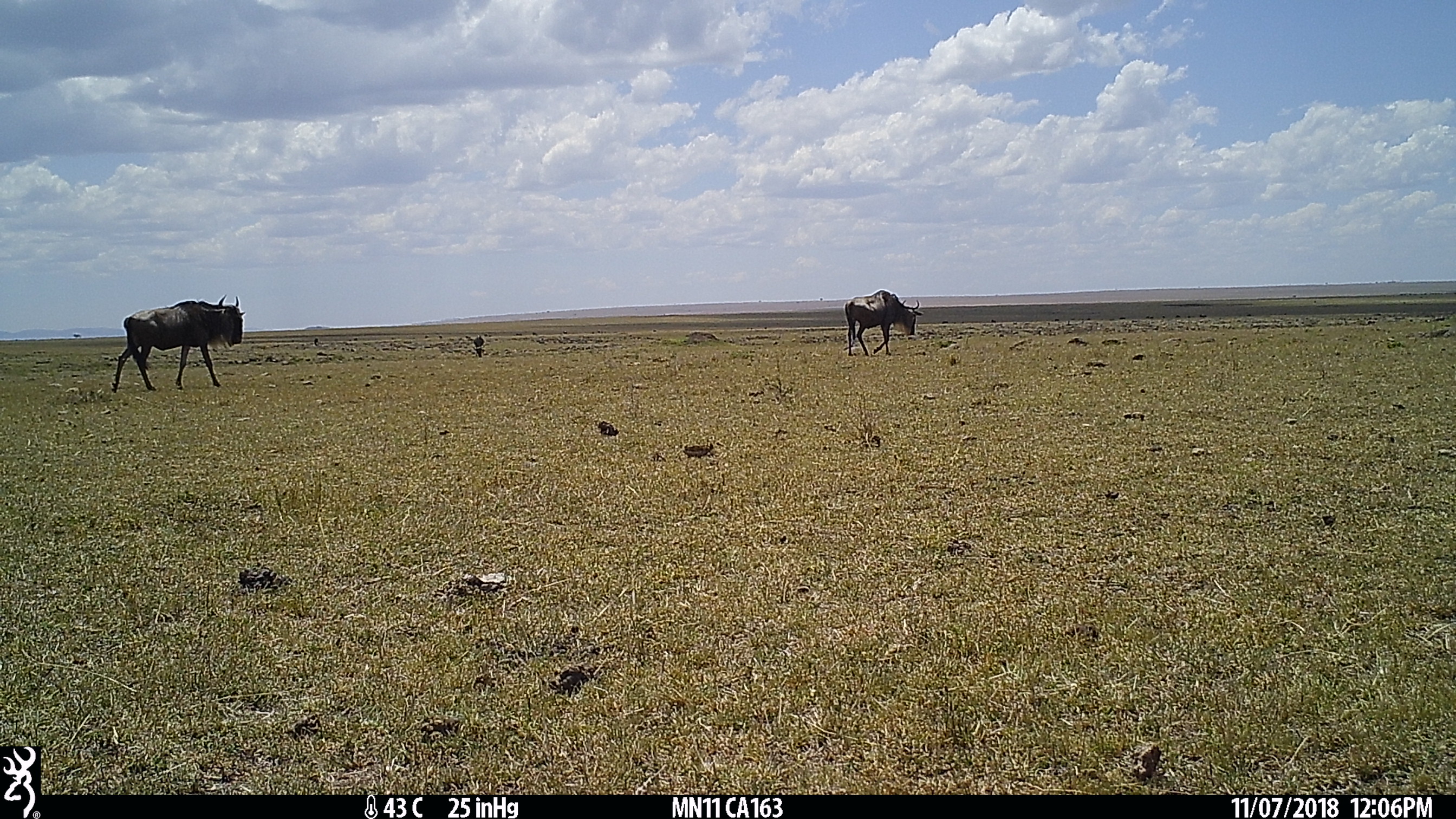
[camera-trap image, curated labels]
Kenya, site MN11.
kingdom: Animalia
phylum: Chordata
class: Mammalia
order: Artiodactyla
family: Bovidae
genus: Connochaetes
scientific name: Connochaetes taurinus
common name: blue wildebeest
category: wildebeest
Wildebeest (blue wildebeest) (Connochaetes taurinus).